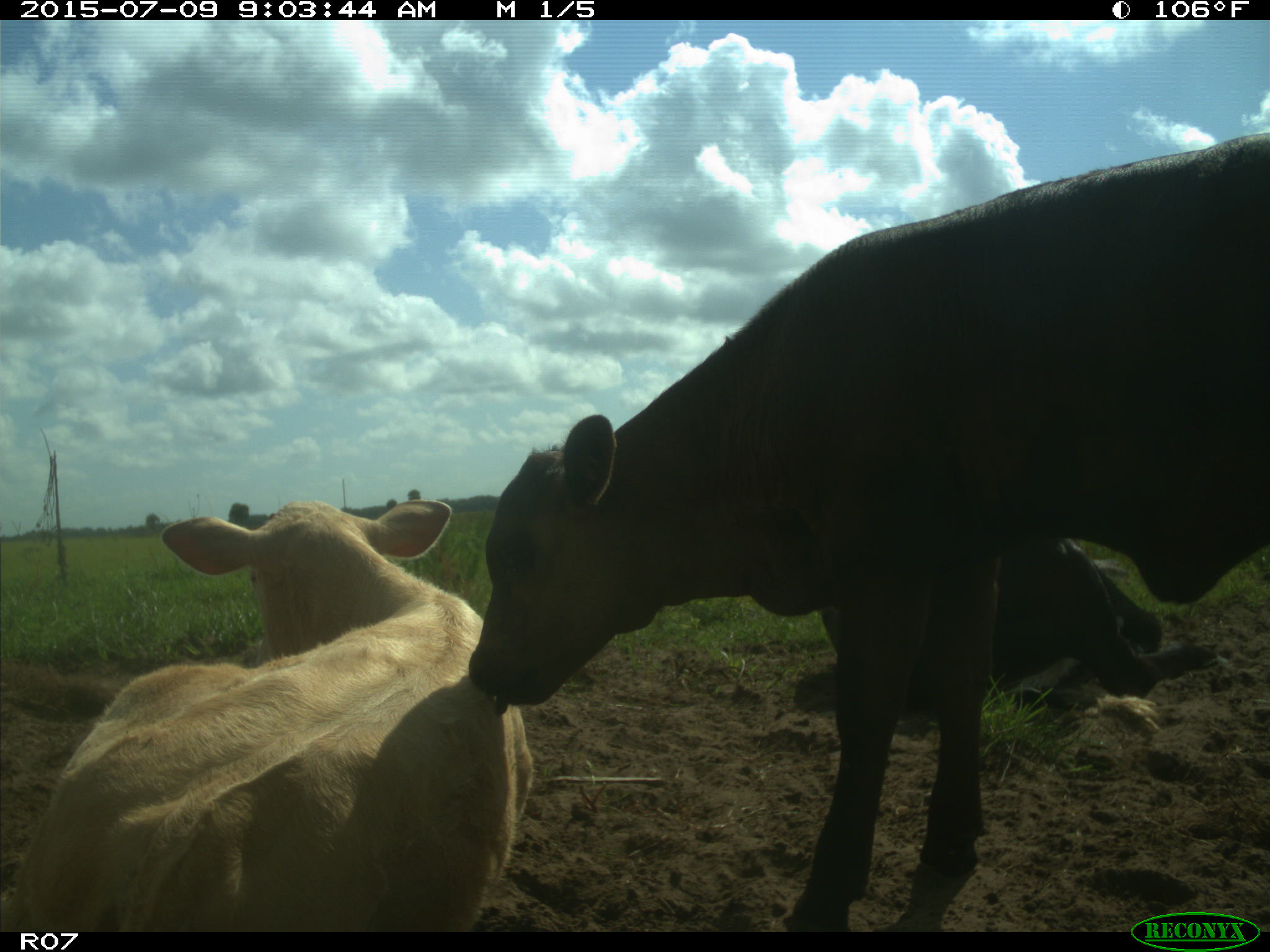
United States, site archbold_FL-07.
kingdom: Animalia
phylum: Chordata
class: Mammalia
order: Artiodactyla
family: Bovidae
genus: Bos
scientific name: Bos taurus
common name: domestic cow